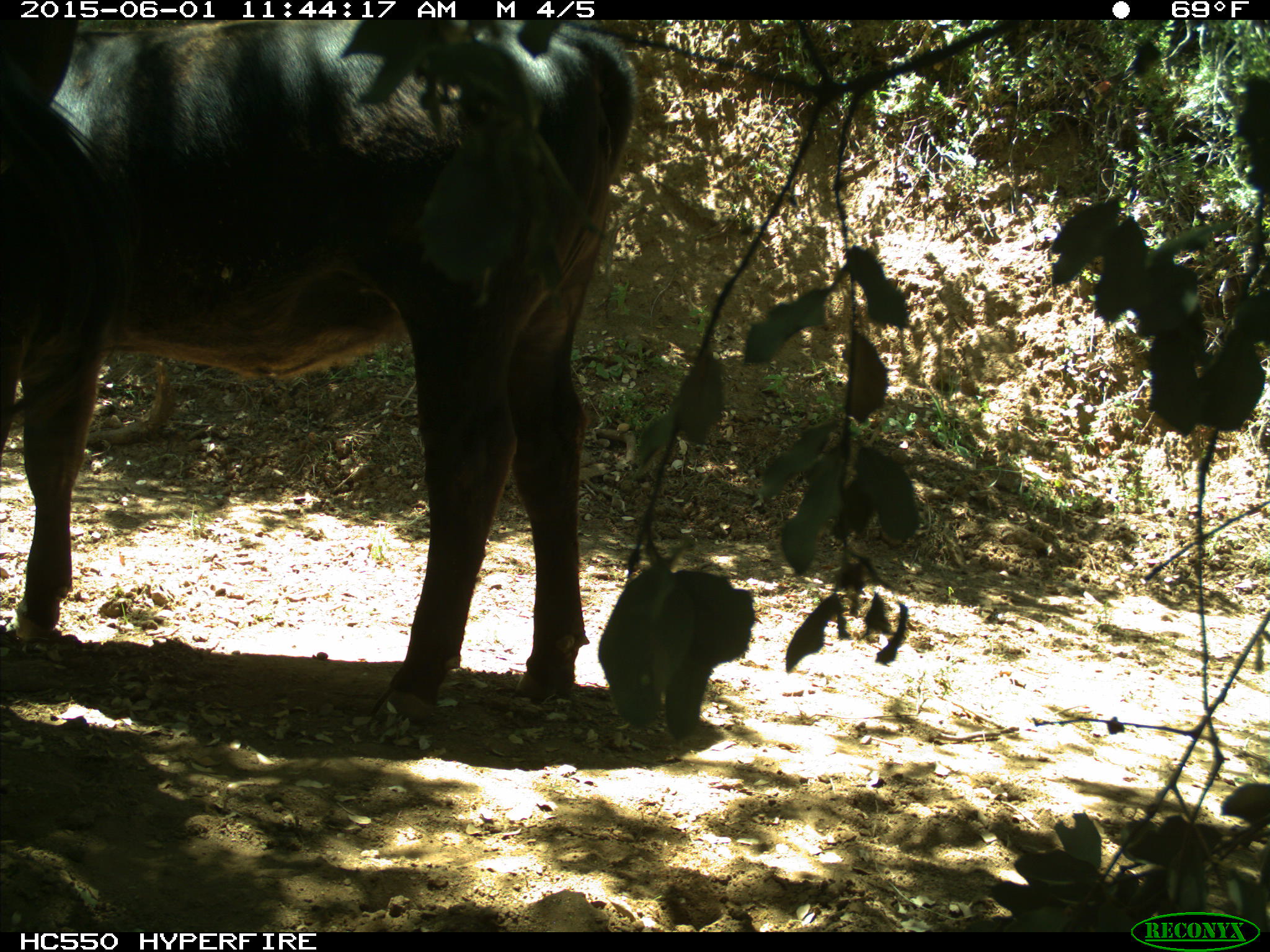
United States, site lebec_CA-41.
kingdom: Animalia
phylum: Chordata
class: Mammalia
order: Artiodactyla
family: Bovidae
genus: Bos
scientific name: Bos taurus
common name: domestic cow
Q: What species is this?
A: Bos taurus (domestic cow).